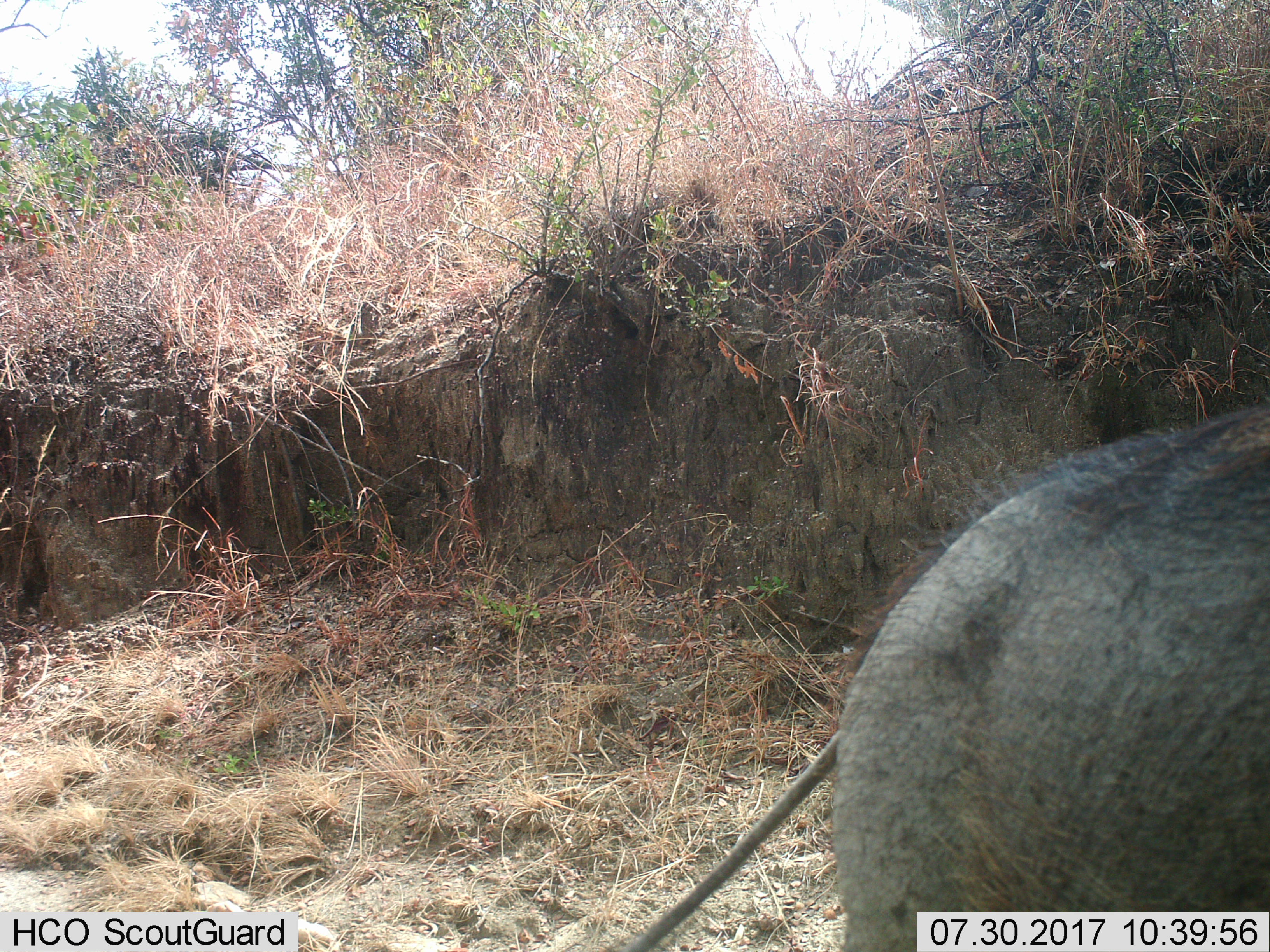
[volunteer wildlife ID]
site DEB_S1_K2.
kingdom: Animalia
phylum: Chordata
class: Mammalia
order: Artiodactyla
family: Suidae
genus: Phacochoerus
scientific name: Phacochoerus africanus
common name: warthog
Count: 1.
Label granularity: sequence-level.